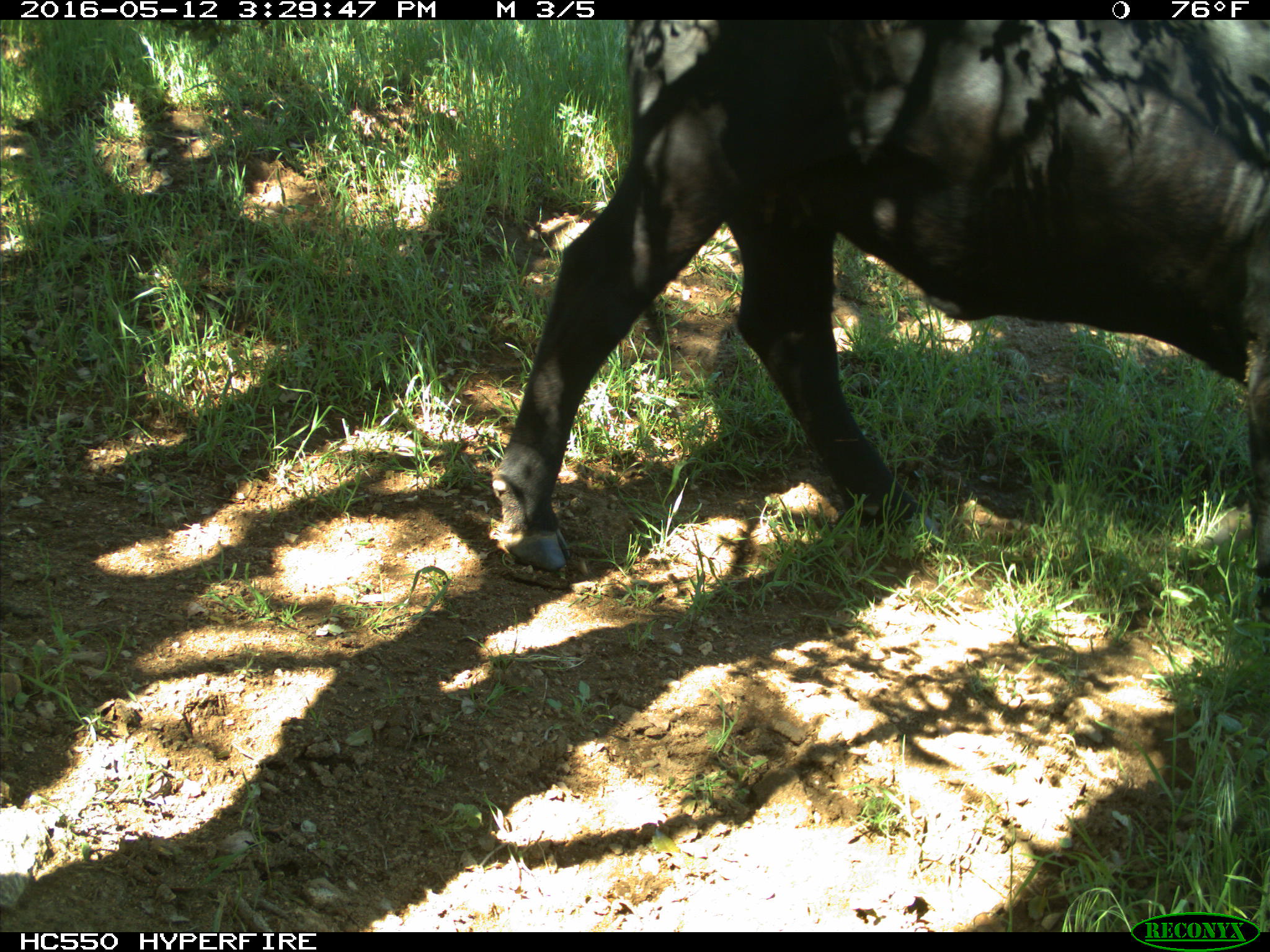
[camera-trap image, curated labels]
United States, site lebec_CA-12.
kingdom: Animalia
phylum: Chordata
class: Mammalia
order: Artiodactyla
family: Bovidae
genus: Bos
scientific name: Bos taurus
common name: domestic cow